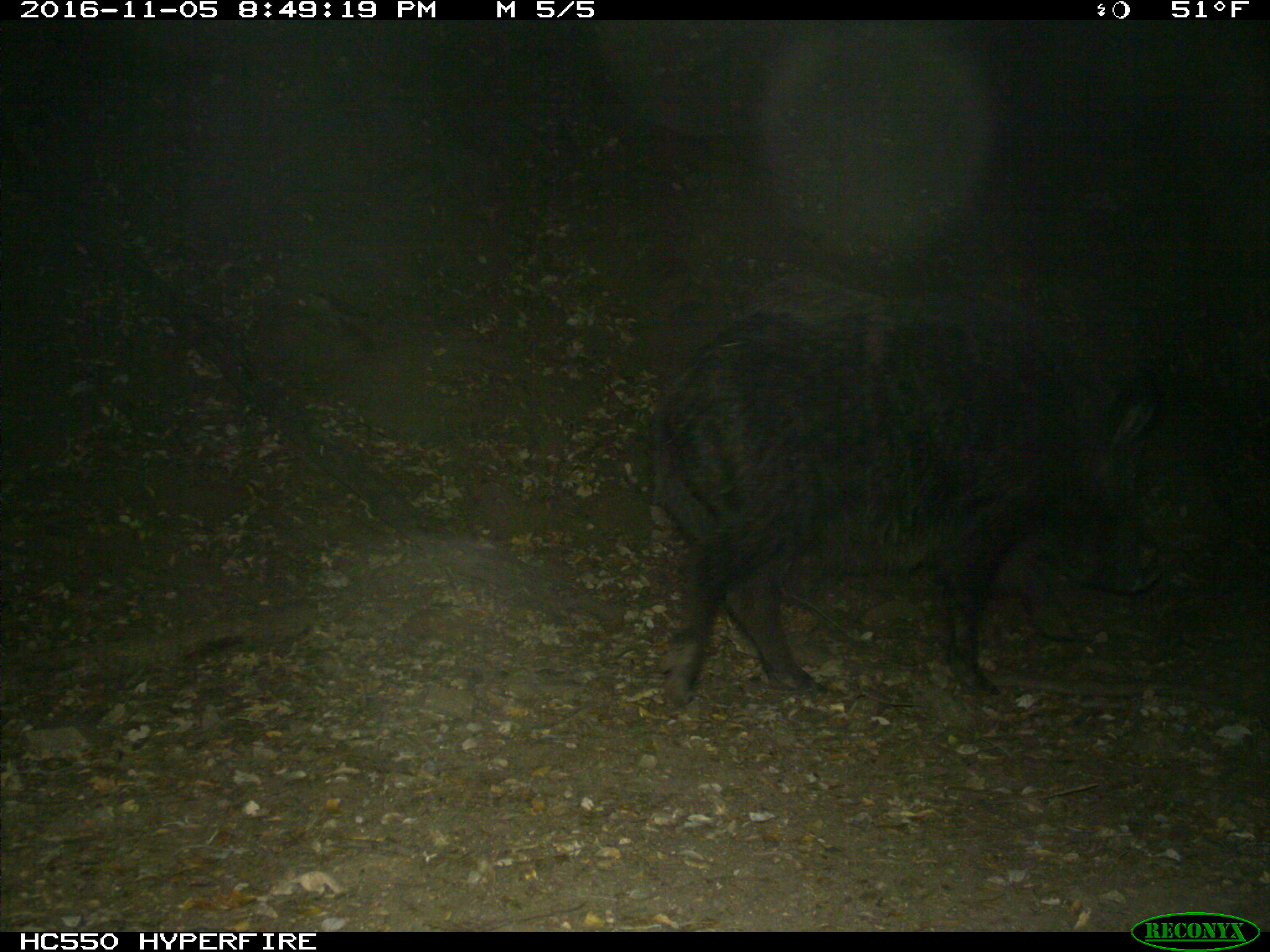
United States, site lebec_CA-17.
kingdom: Animalia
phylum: Chordata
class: Mammalia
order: Artiodactyla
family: Suidae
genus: Sus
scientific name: Sus scrofa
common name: wild boar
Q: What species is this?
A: Sus scrofa (wild boar).